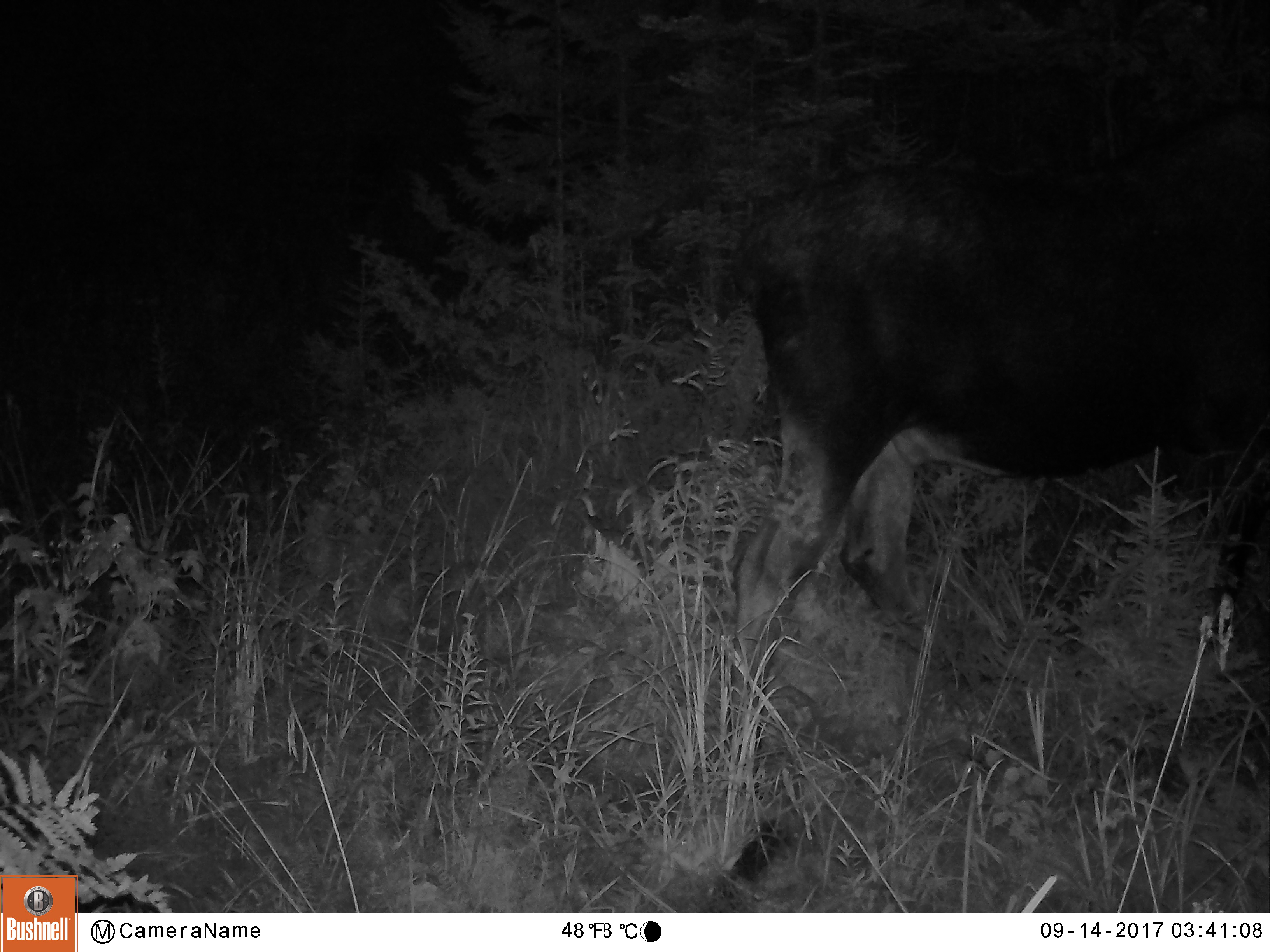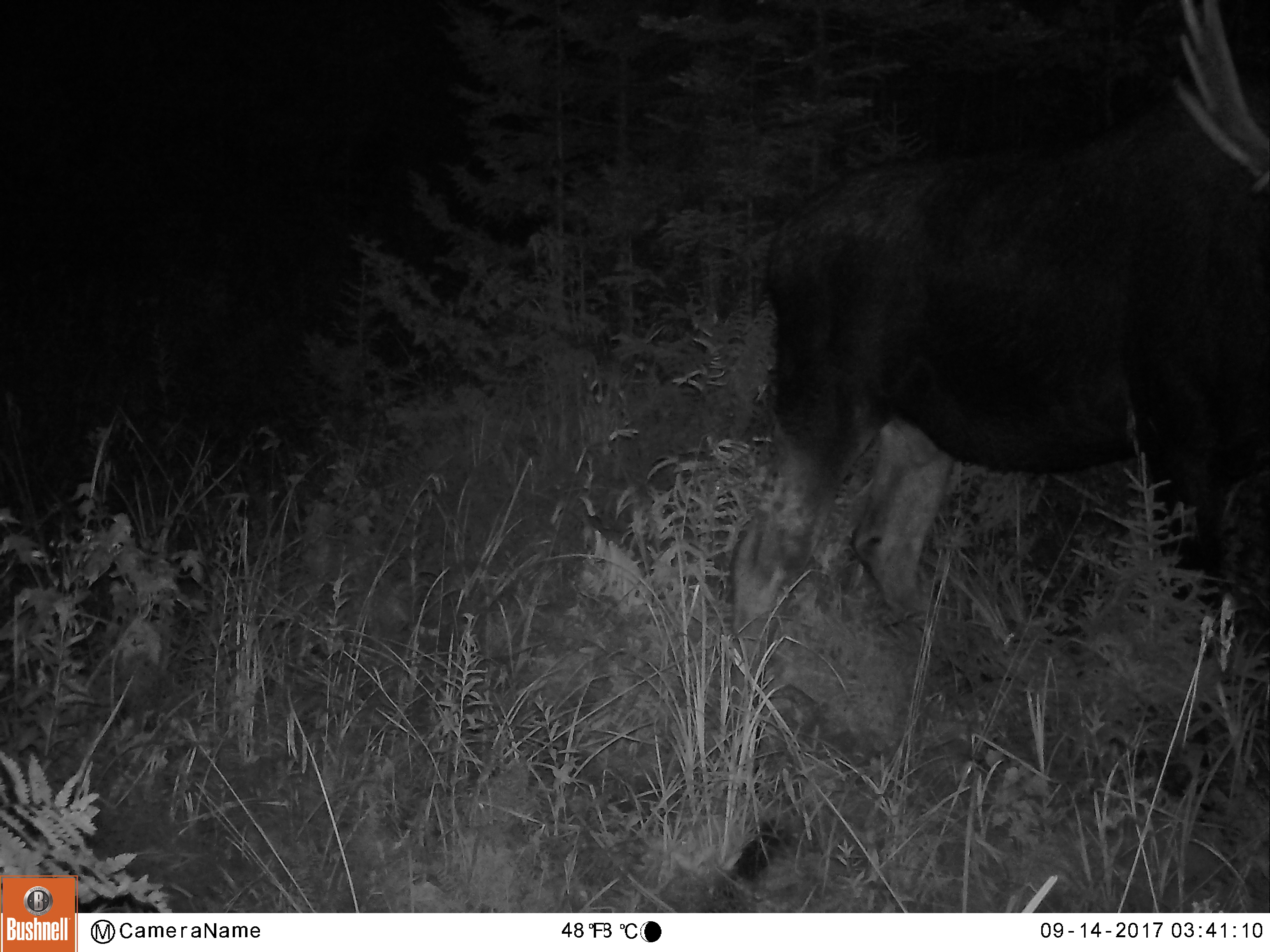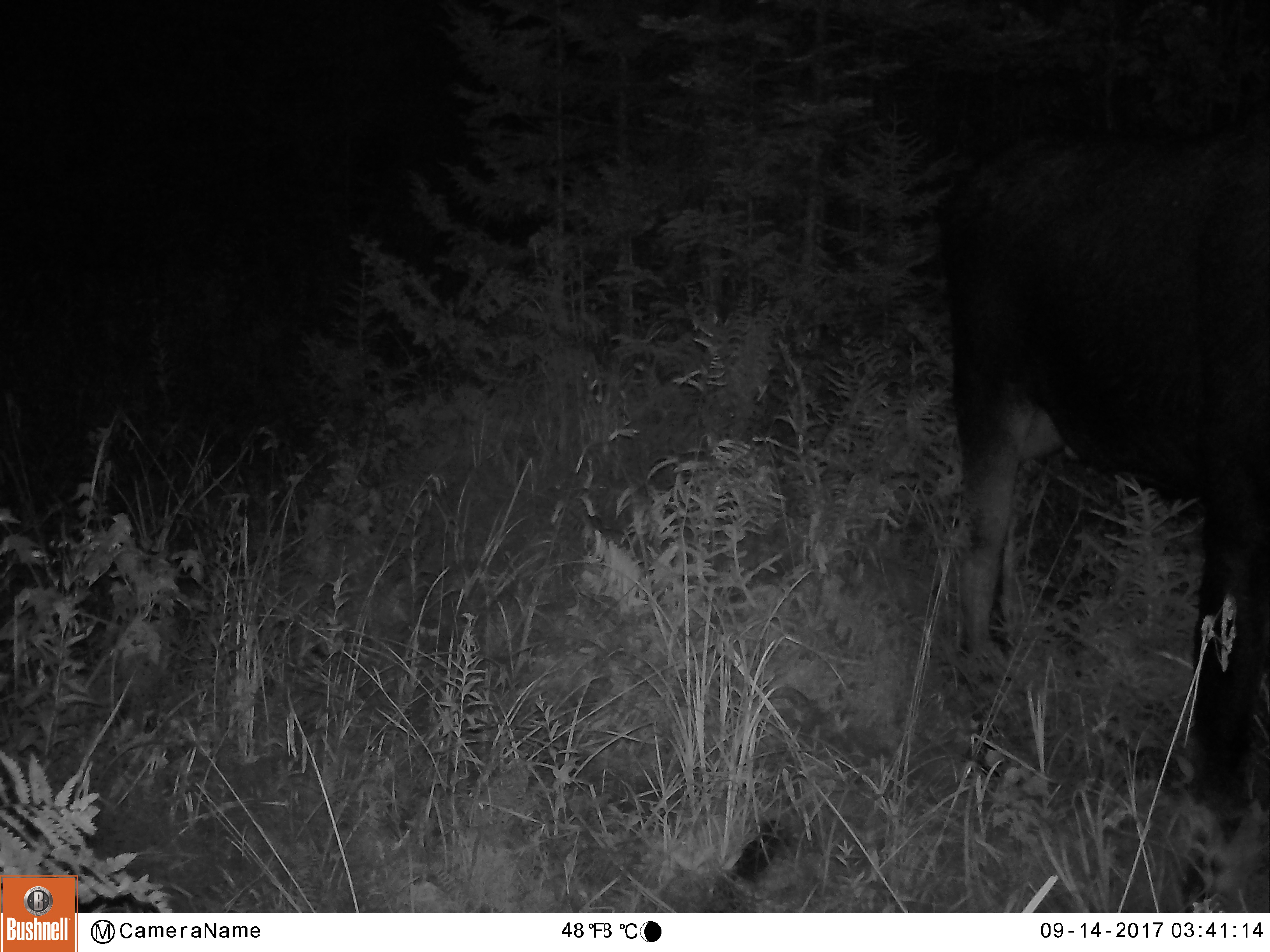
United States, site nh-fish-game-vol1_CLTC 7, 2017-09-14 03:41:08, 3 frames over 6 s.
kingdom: Animalia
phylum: Chordata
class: Mammalia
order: Artiodactyla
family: Cervidae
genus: Alces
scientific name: Alces alces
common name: moose